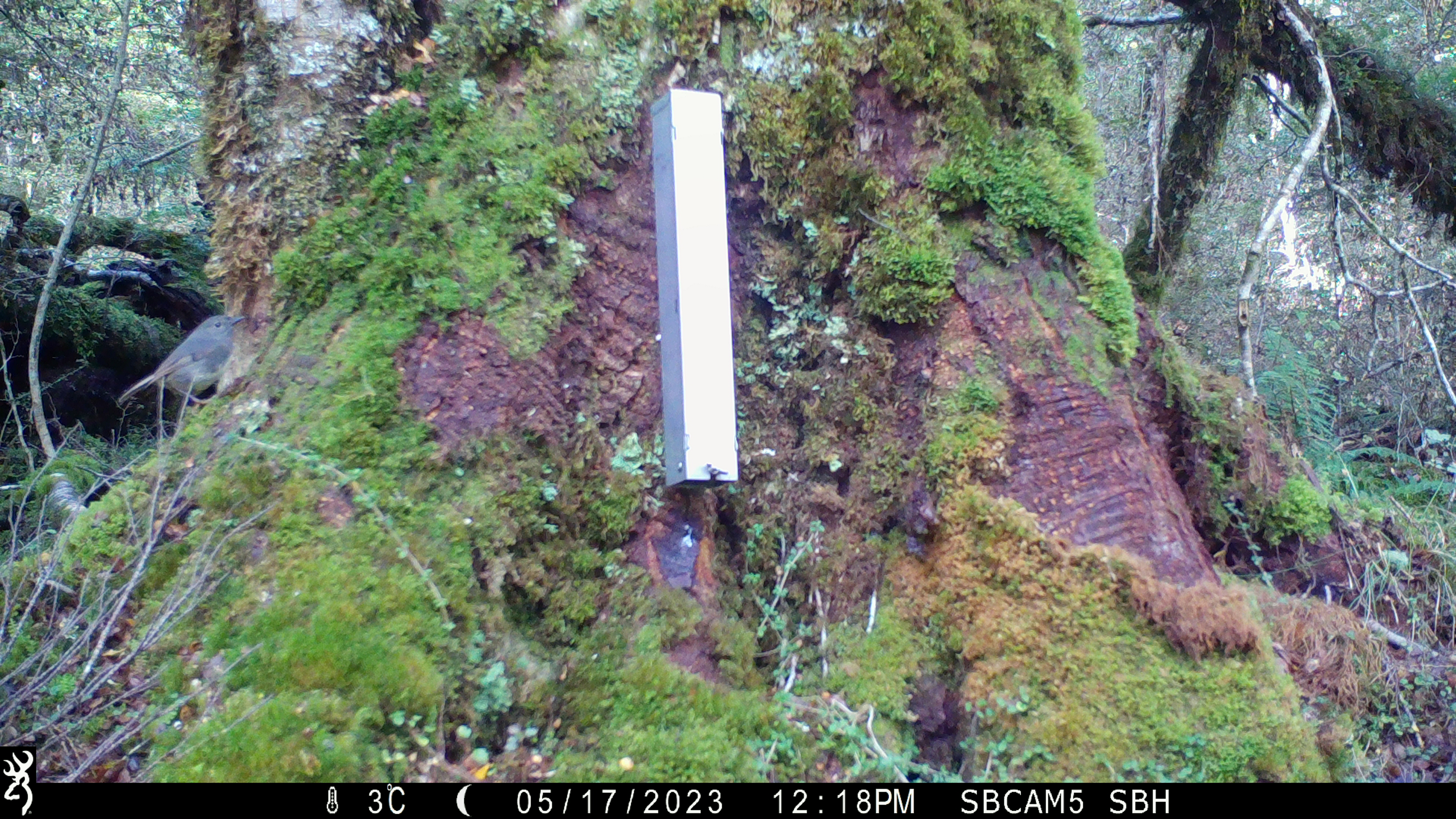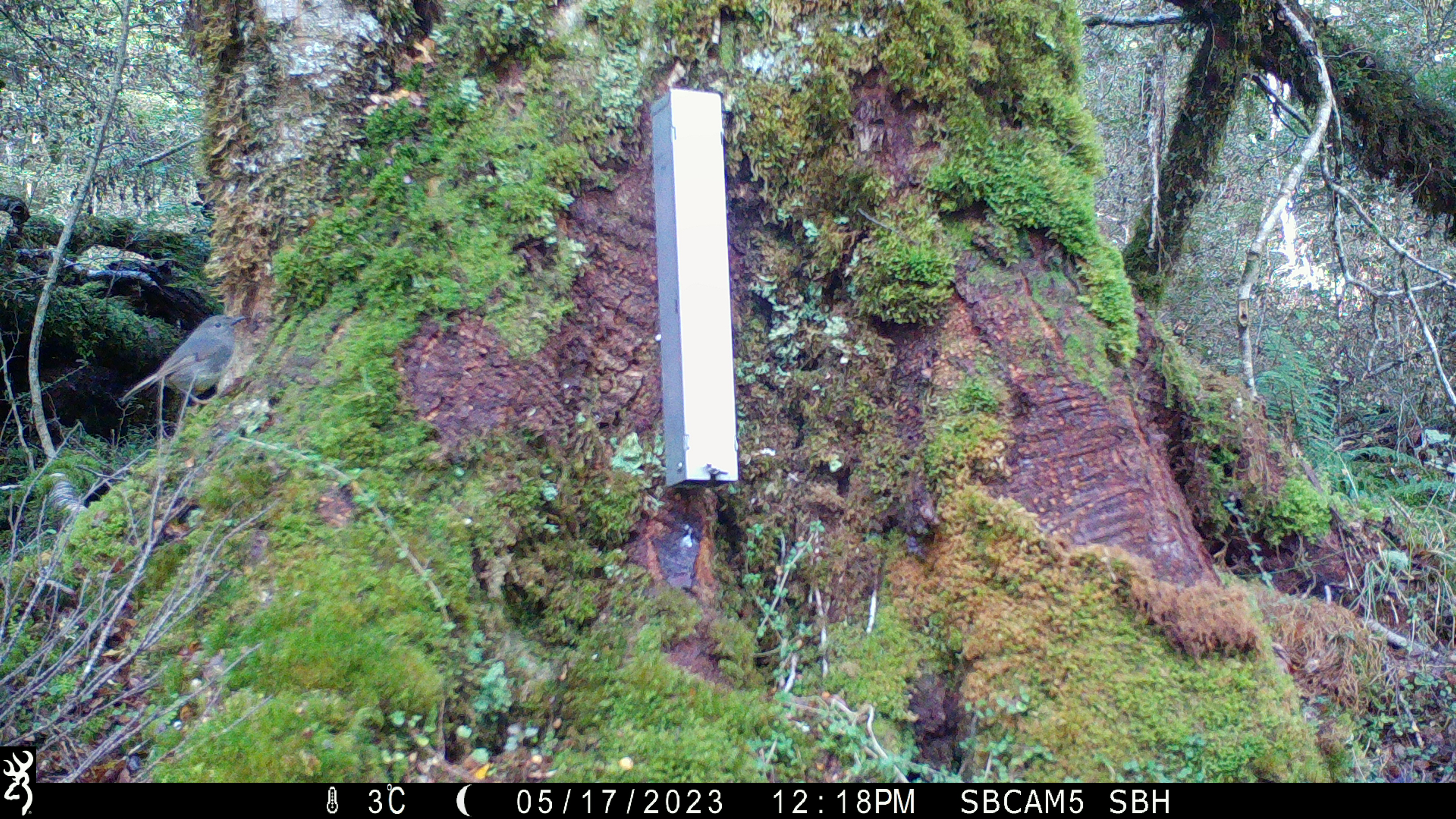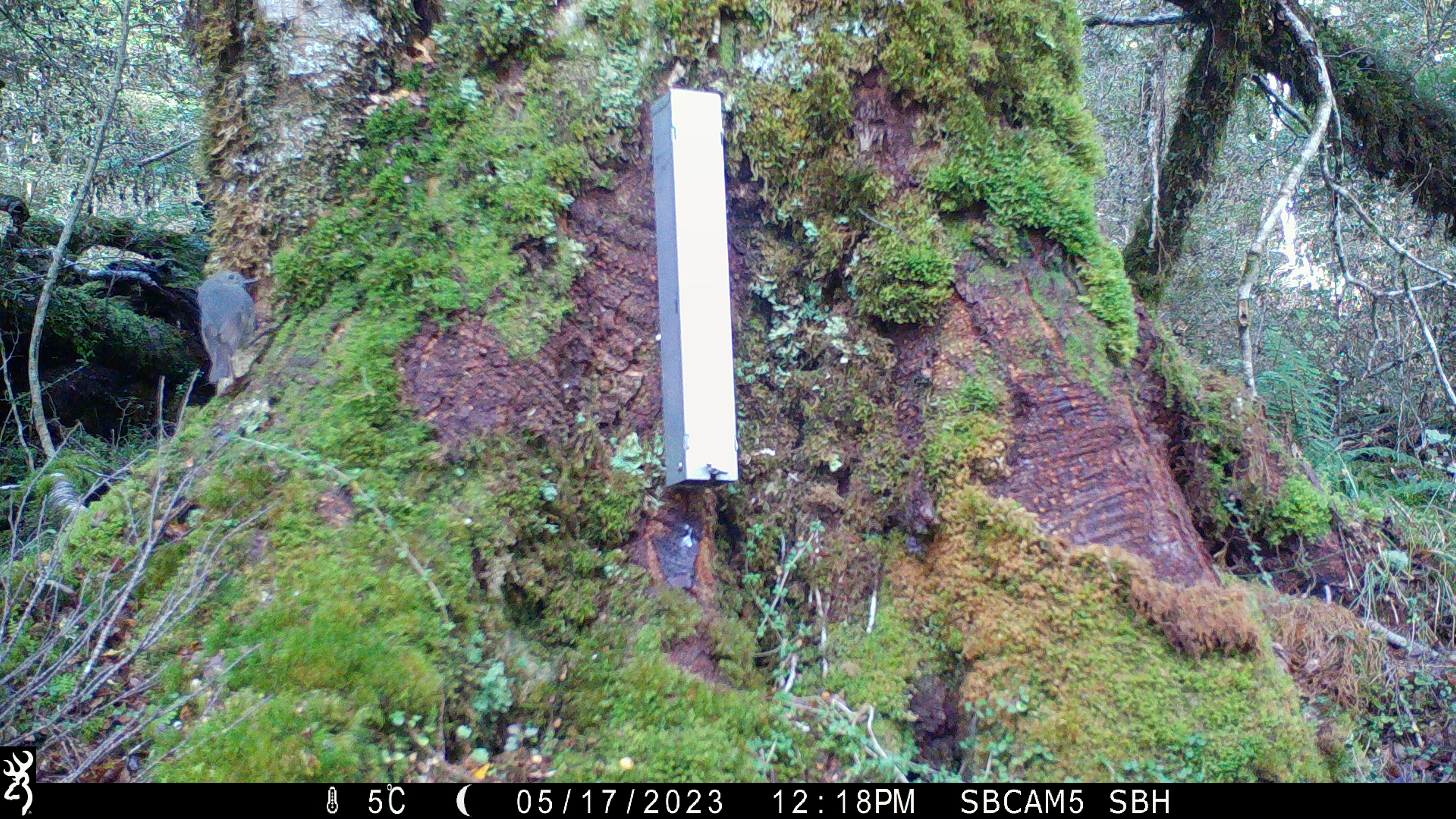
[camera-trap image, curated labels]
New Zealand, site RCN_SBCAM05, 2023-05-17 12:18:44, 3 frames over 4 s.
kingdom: Animalia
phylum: Chordata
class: Aves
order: Passeriformes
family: Petroicidae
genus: Petroica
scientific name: Petroica australis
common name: new zealand robin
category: robin